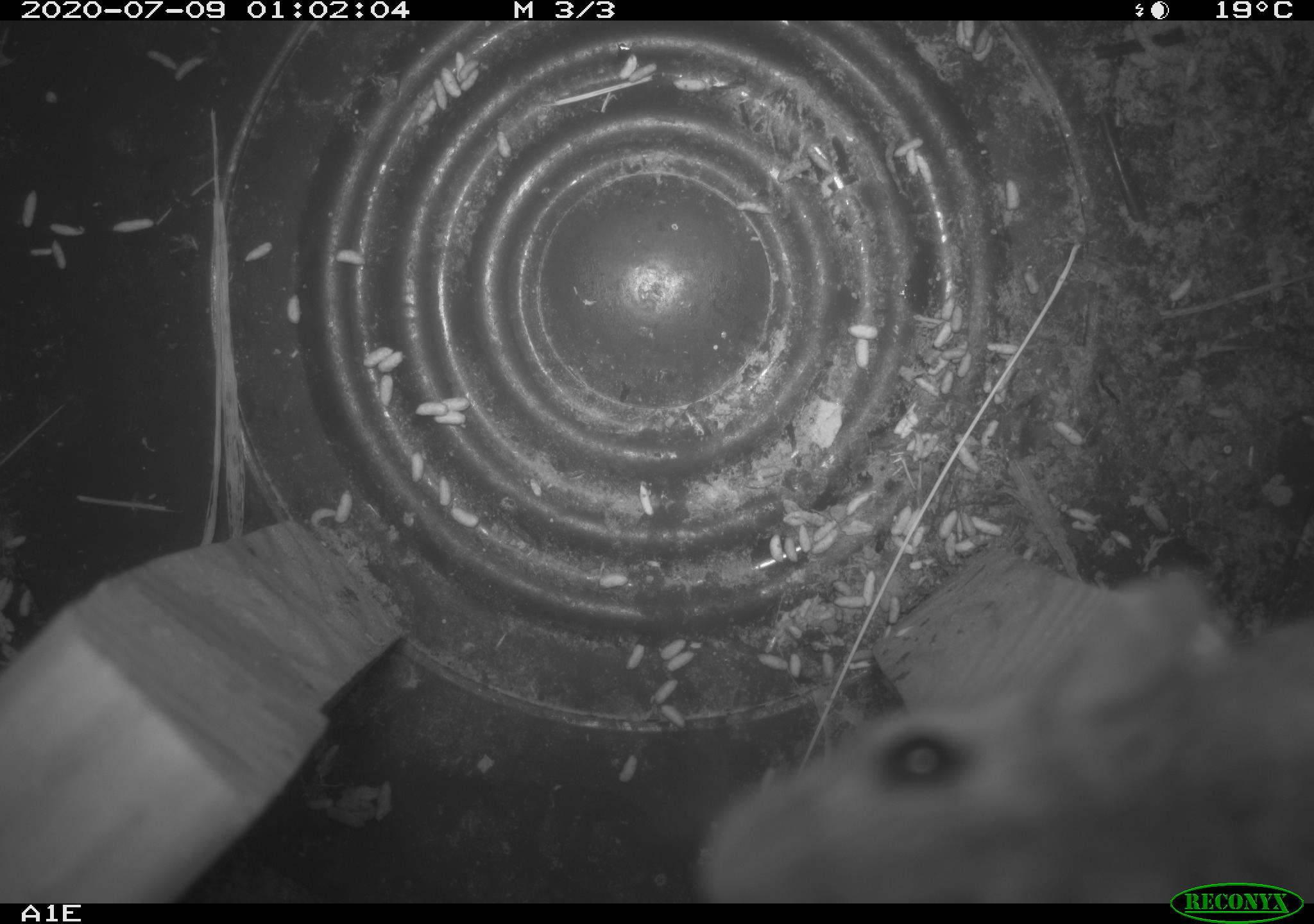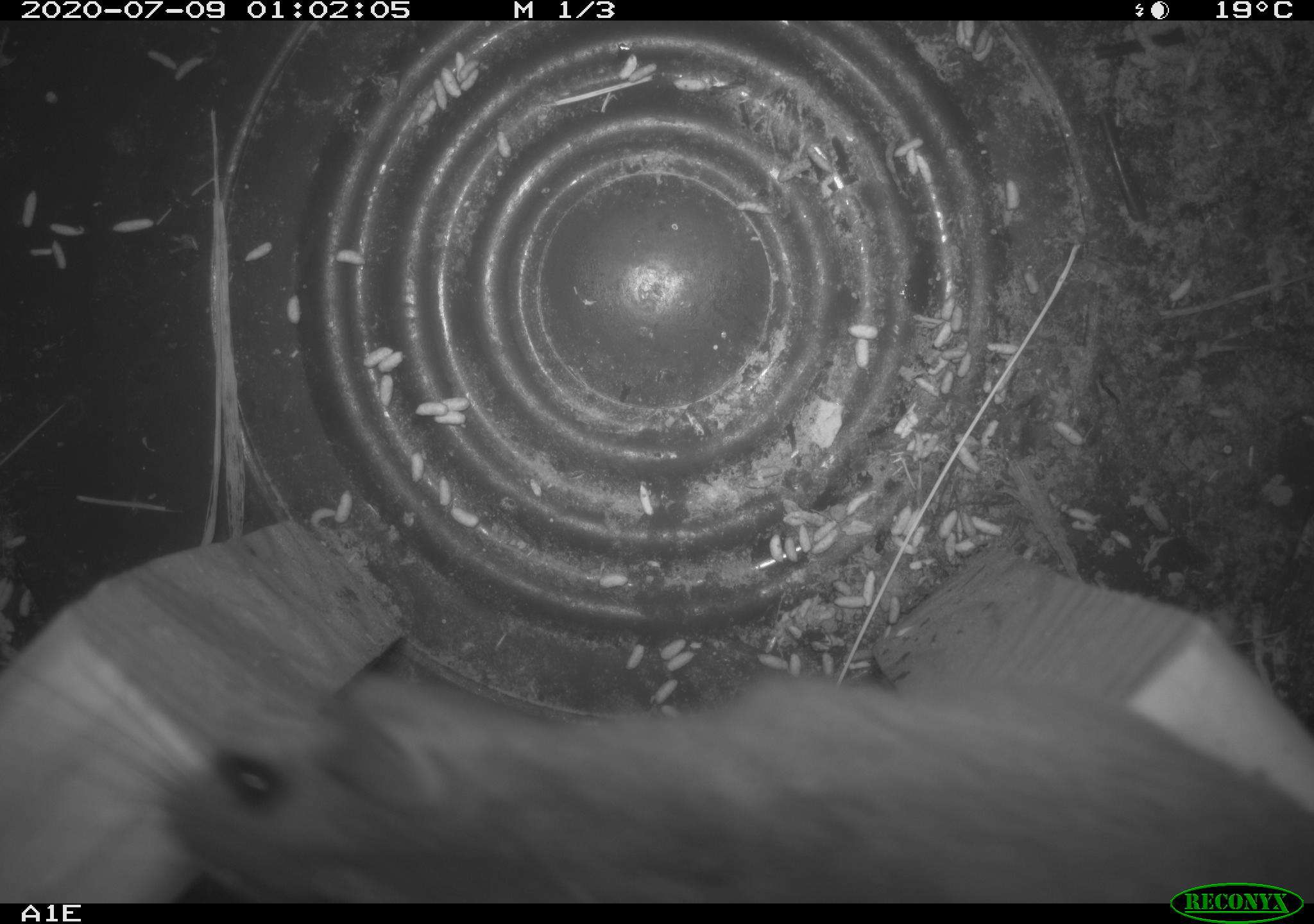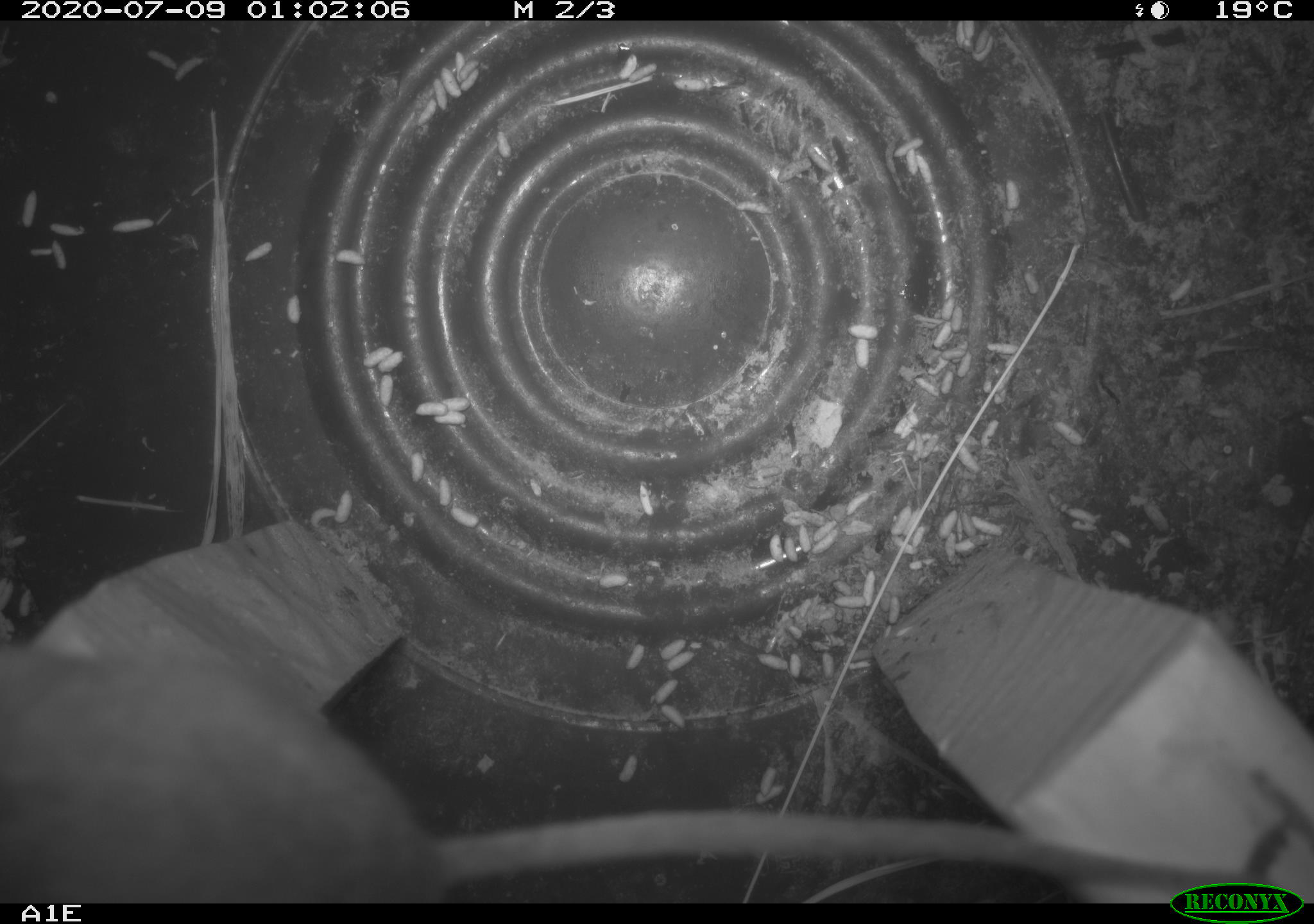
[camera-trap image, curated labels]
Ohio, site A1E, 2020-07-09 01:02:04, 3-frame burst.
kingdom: Animalia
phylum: Chordata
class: Mammalia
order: Rodentia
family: Cricetidae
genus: Peromyscus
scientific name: Peromyscus leucopus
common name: white-footed mouse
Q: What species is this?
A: White-footed mouse (Peromyscus leucopus).